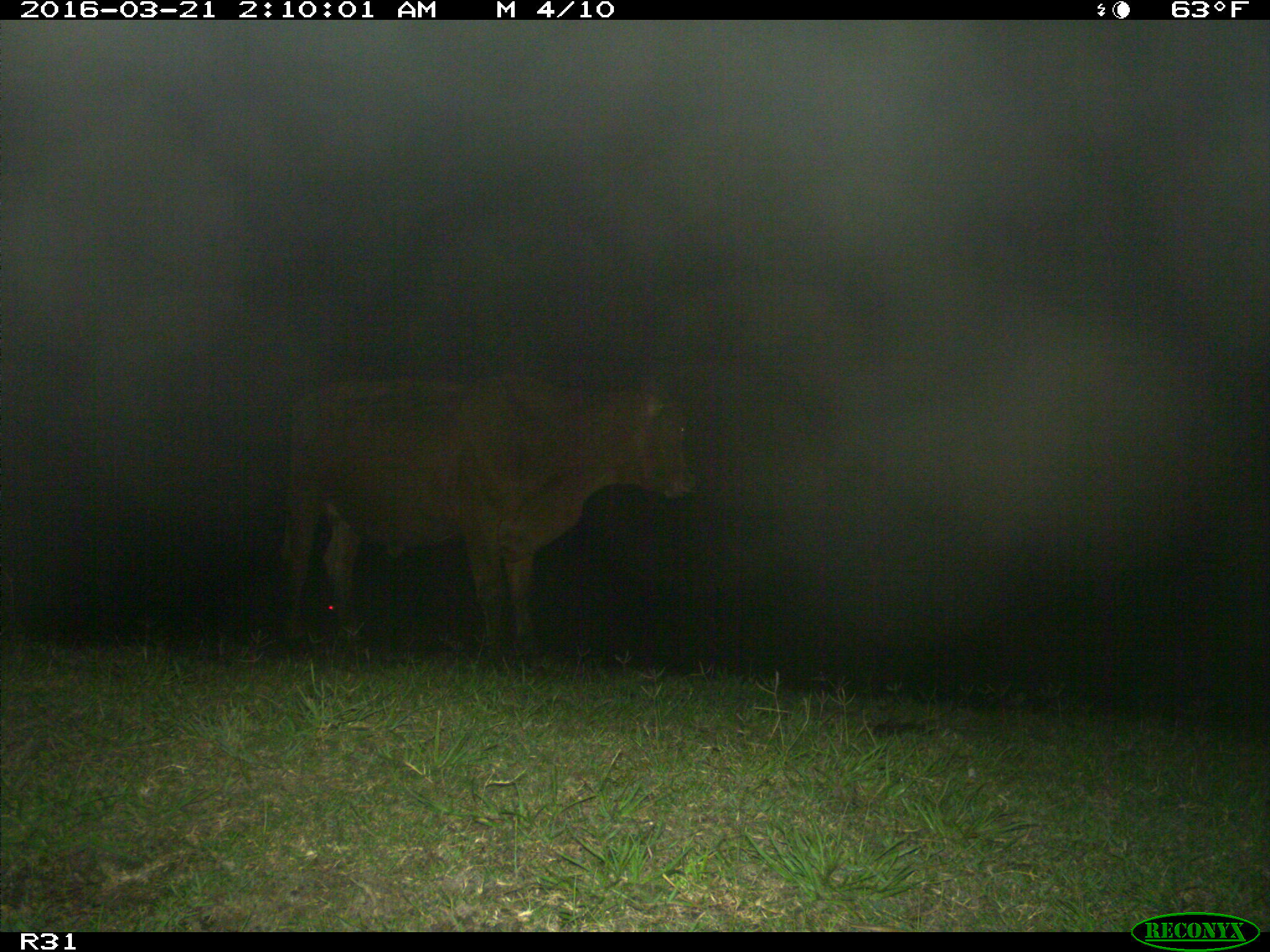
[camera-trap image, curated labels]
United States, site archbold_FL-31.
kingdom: Animalia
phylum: Chordata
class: Mammalia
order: Artiodactyla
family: Bovidae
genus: Bos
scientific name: Bos taurus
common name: domestic cow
Bos taurus (domestic cow).